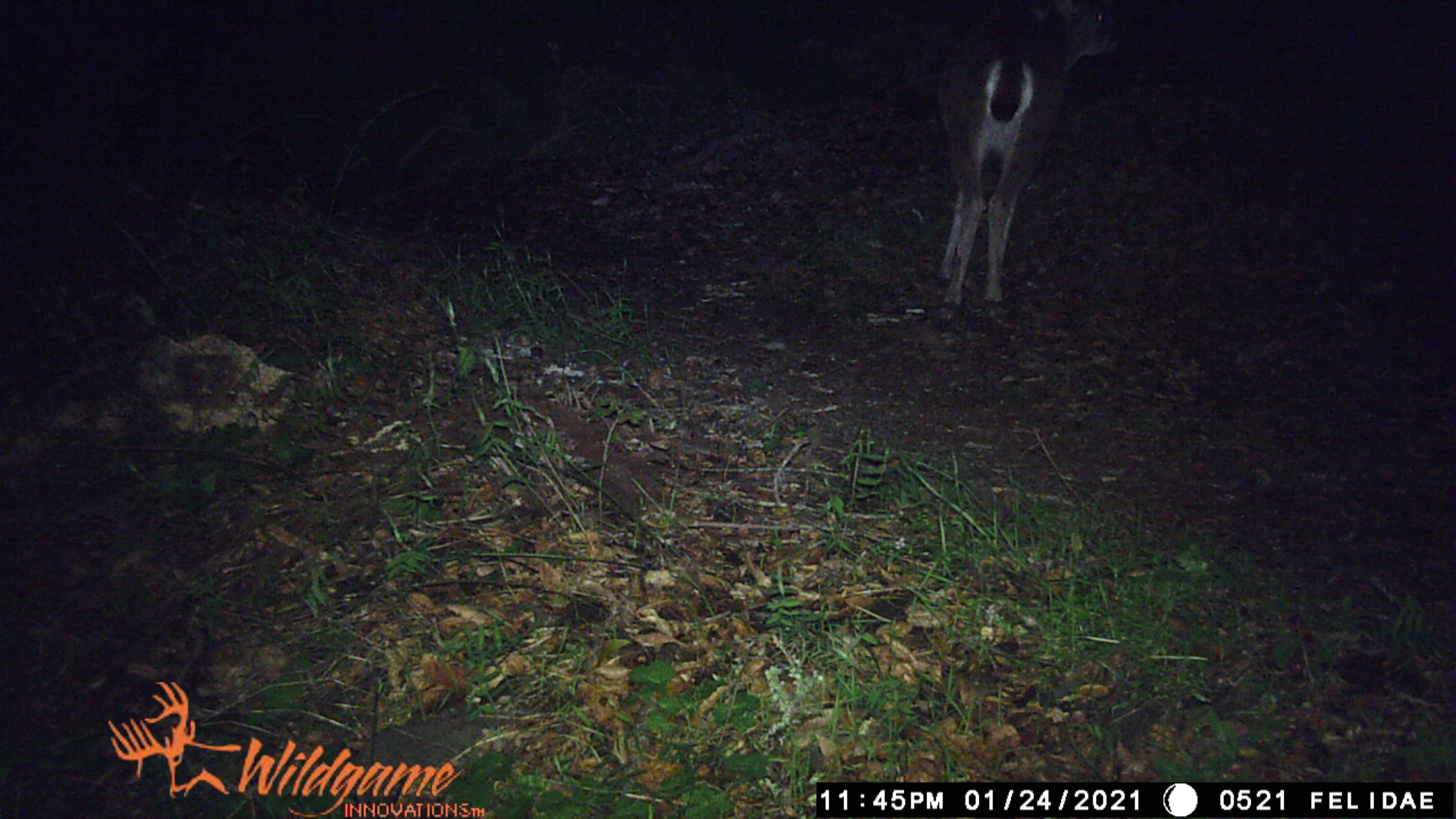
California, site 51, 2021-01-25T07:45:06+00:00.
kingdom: Animalia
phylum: Chordata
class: Mammalia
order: Artiodactyla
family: Cervidae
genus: Odocoileus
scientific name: Odocoileus hemionus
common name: mule deer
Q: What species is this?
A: Mule deer (Odocoileus hemionus).